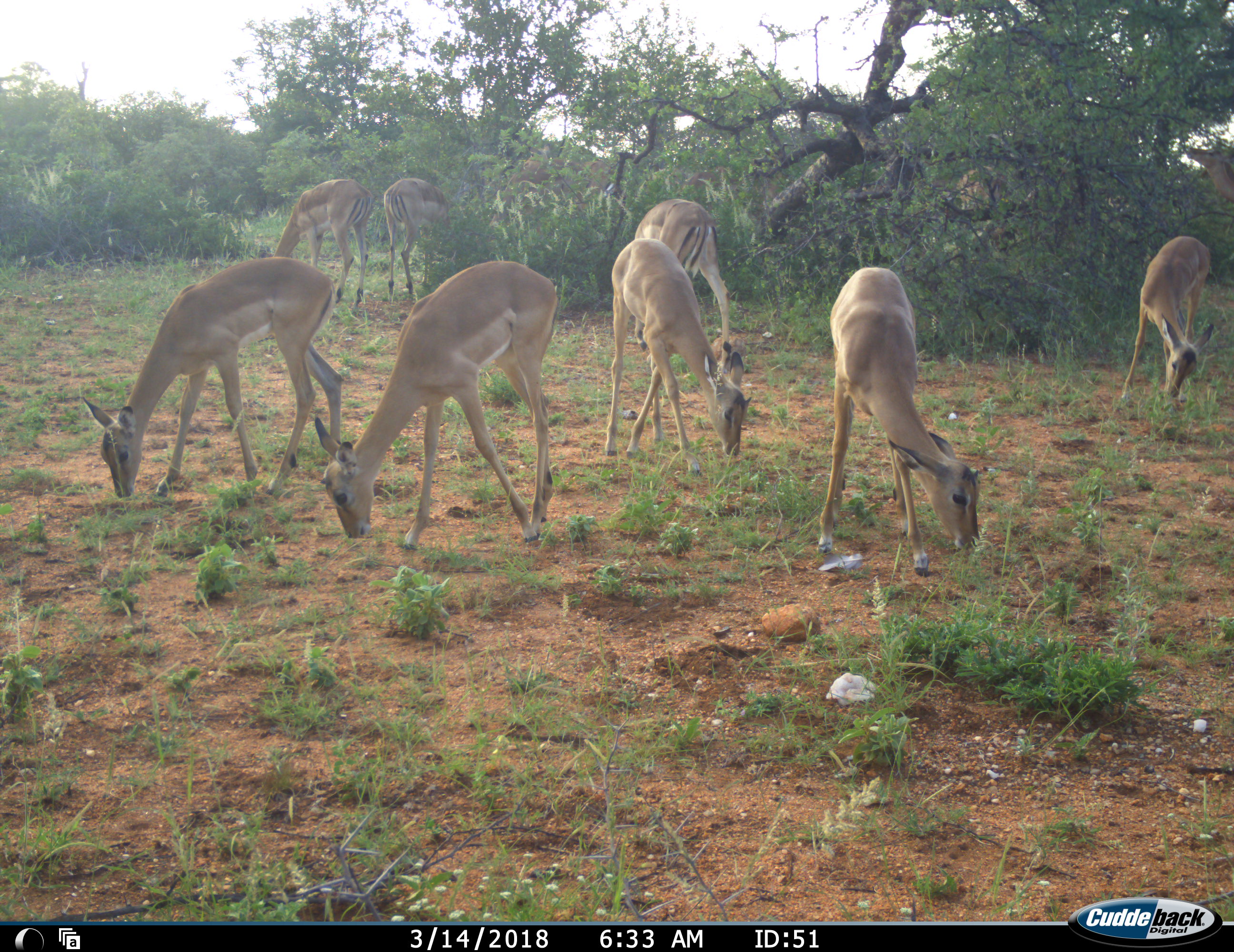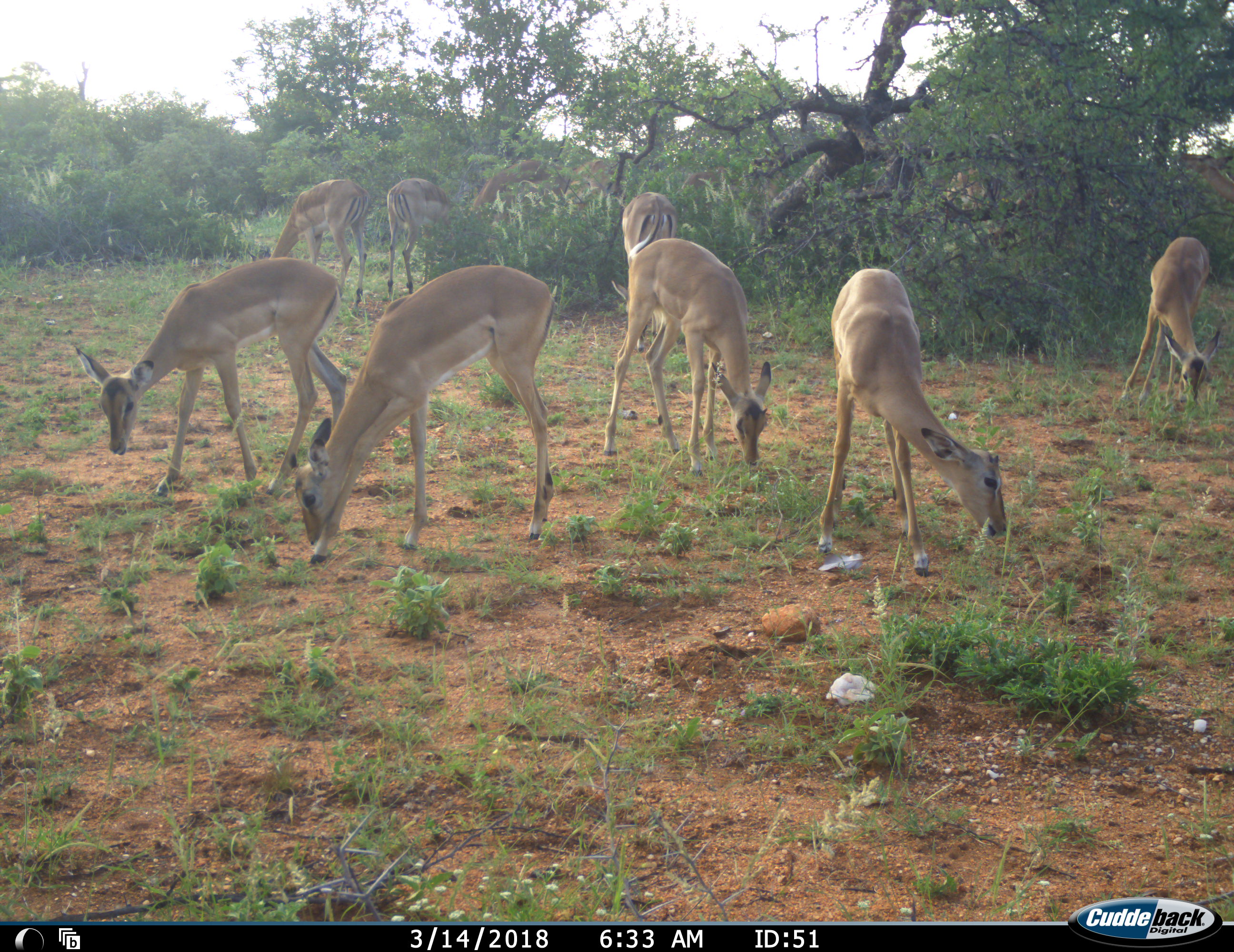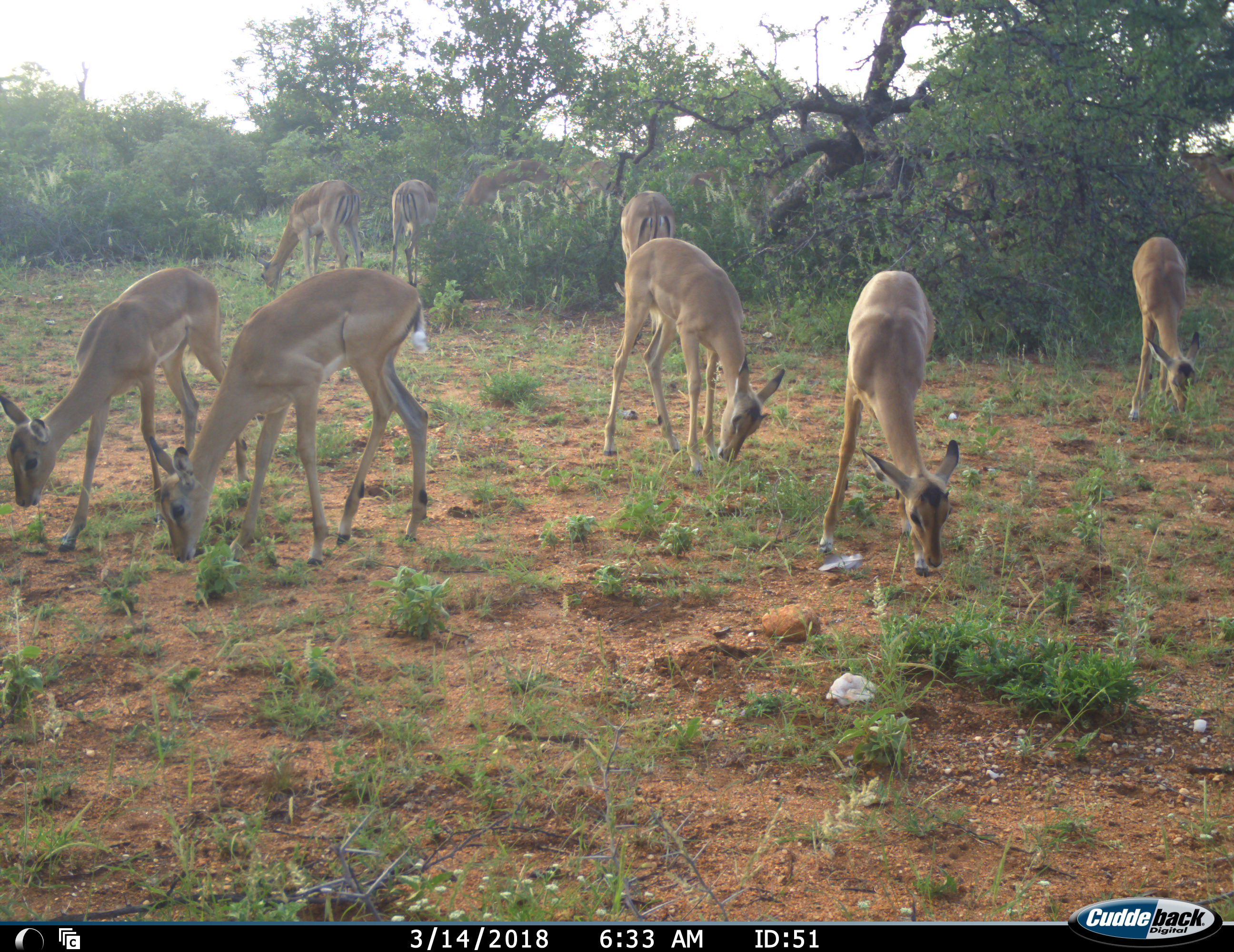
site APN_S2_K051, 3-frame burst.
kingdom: Animalia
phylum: Chordata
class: Mammalia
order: Artiodactyla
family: Bovidae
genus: Aepyceros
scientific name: Aepyceros melampus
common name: impala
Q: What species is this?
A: Impala (Aepyceros melampus).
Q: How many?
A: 11-50.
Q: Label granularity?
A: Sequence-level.